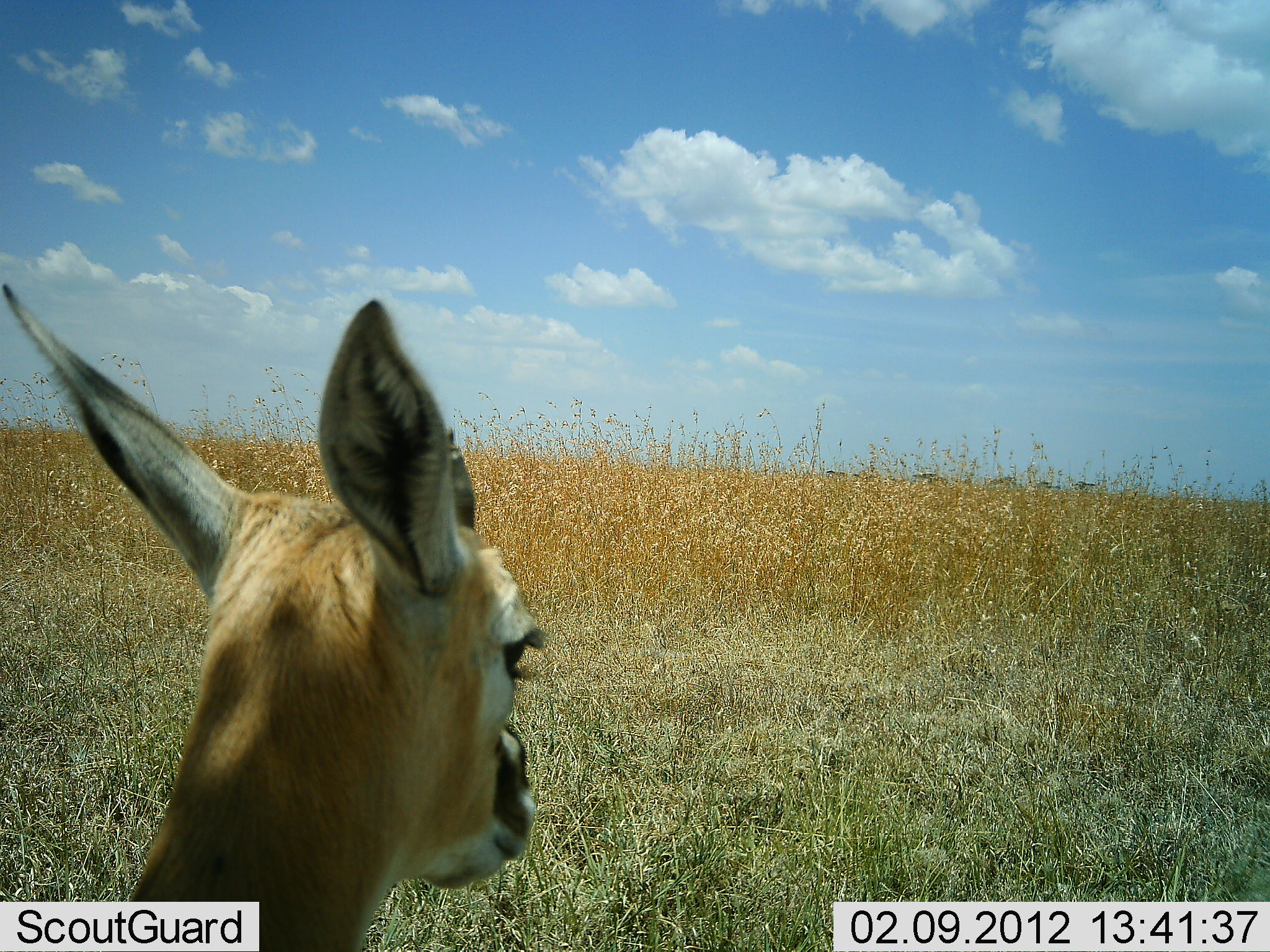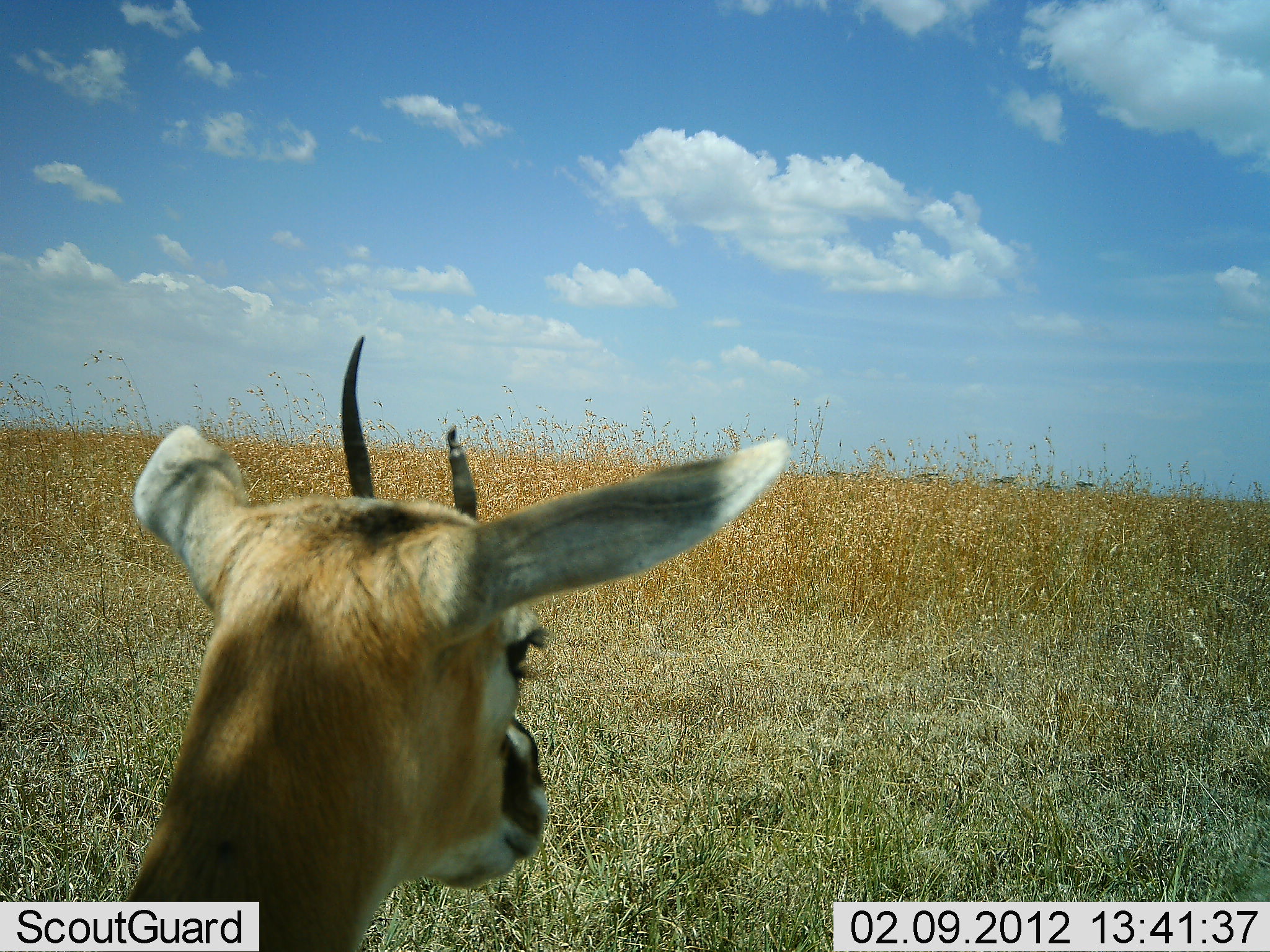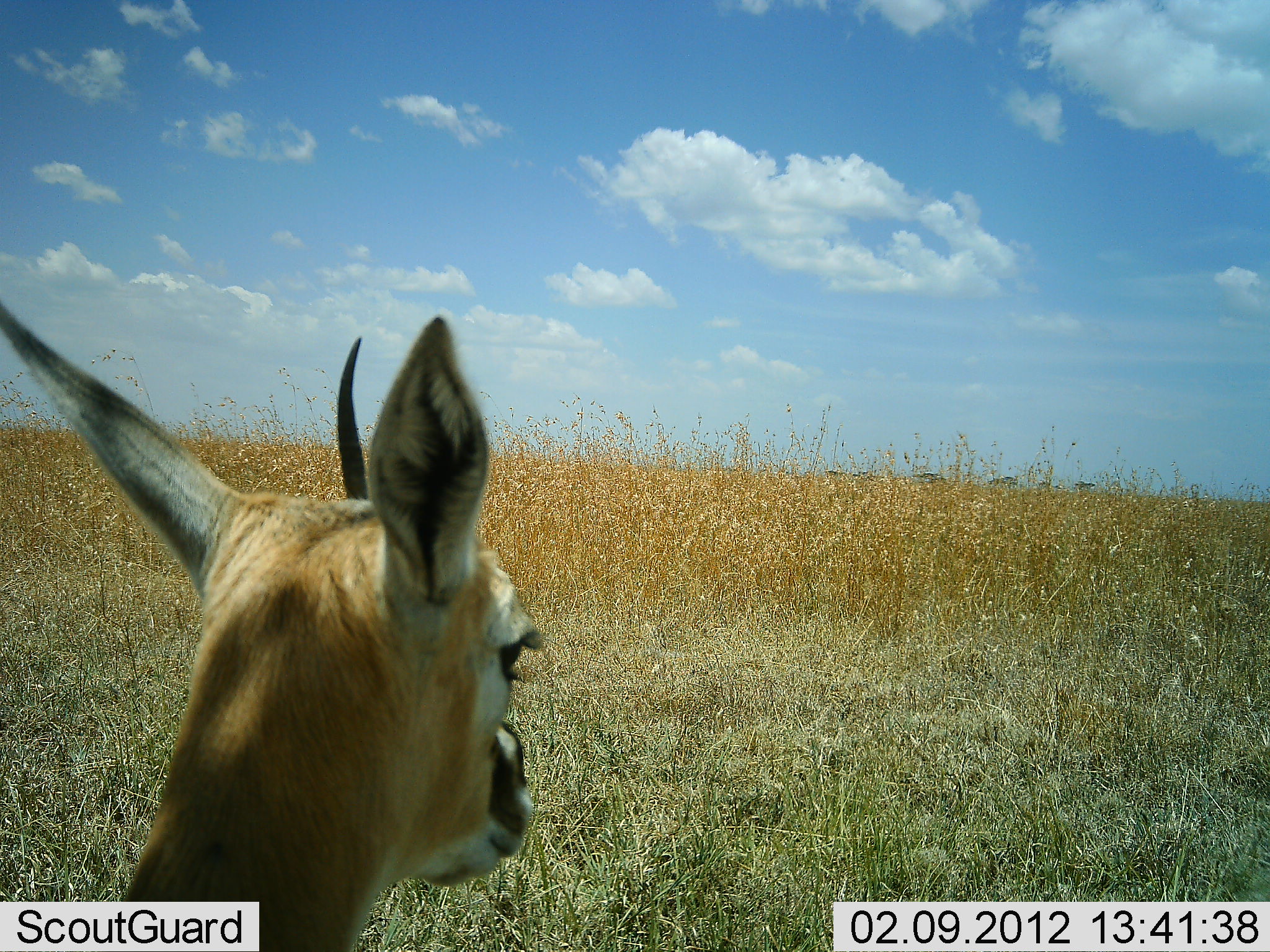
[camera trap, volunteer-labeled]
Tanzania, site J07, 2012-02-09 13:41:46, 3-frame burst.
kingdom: Animalia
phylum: Chordata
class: Mammalia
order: Artiodactyla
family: Bovidae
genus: Eudorcas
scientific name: Eudorcas thomsonii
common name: thomson's gazelle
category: gazellethomsons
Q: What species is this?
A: Gazellethomsons (thomson's gazelle) (Eudorcas thomsonii).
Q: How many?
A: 1.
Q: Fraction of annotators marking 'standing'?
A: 75%.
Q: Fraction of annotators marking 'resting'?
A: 25%.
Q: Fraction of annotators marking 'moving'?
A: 0%.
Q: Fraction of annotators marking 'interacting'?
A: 0%.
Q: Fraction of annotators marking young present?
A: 5%.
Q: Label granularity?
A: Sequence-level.